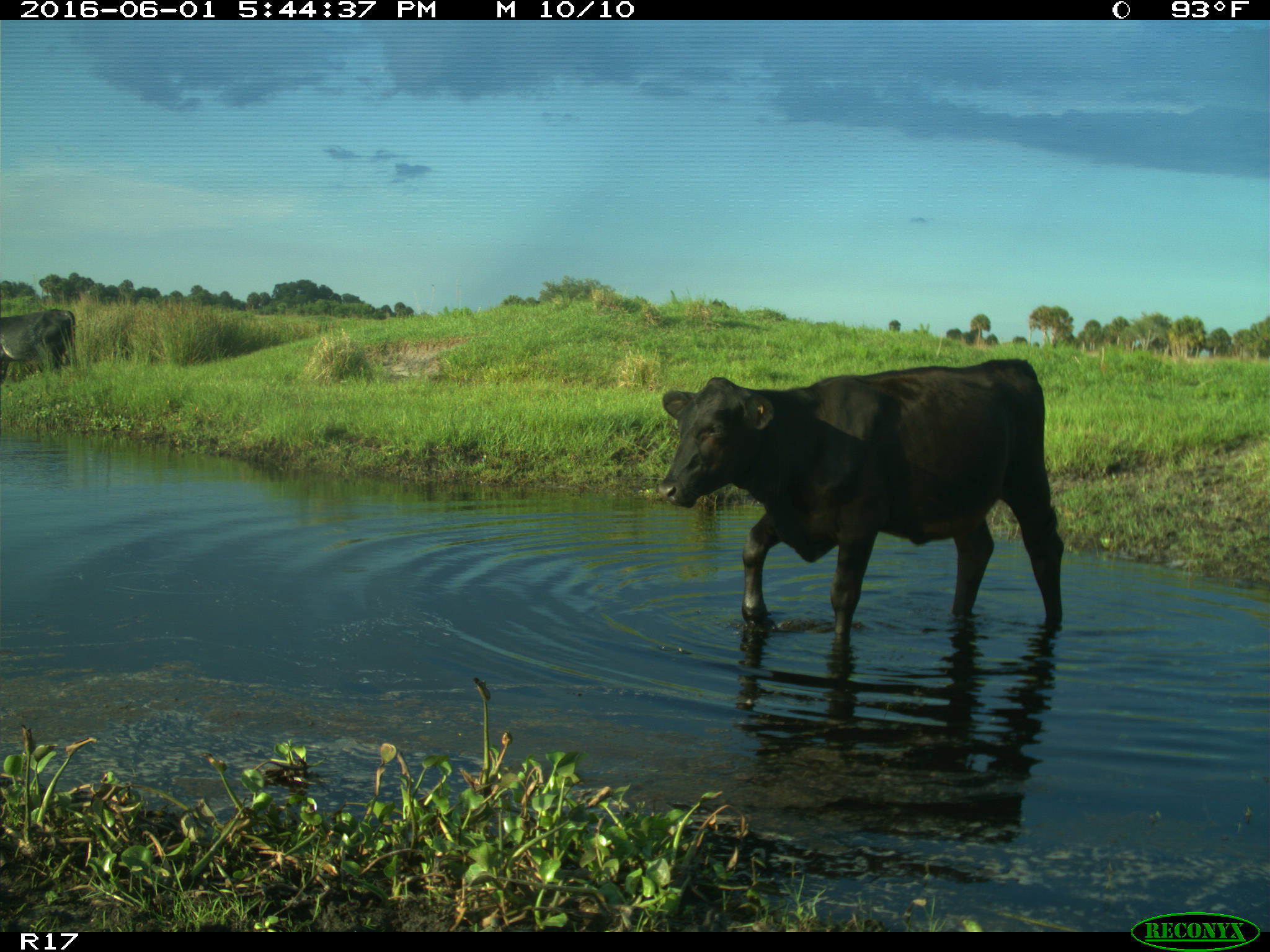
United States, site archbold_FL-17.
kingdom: Animalia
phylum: Chordata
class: Mammalia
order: Artiodactyla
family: Bovidae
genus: Bos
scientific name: Bos taurus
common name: domestic cow